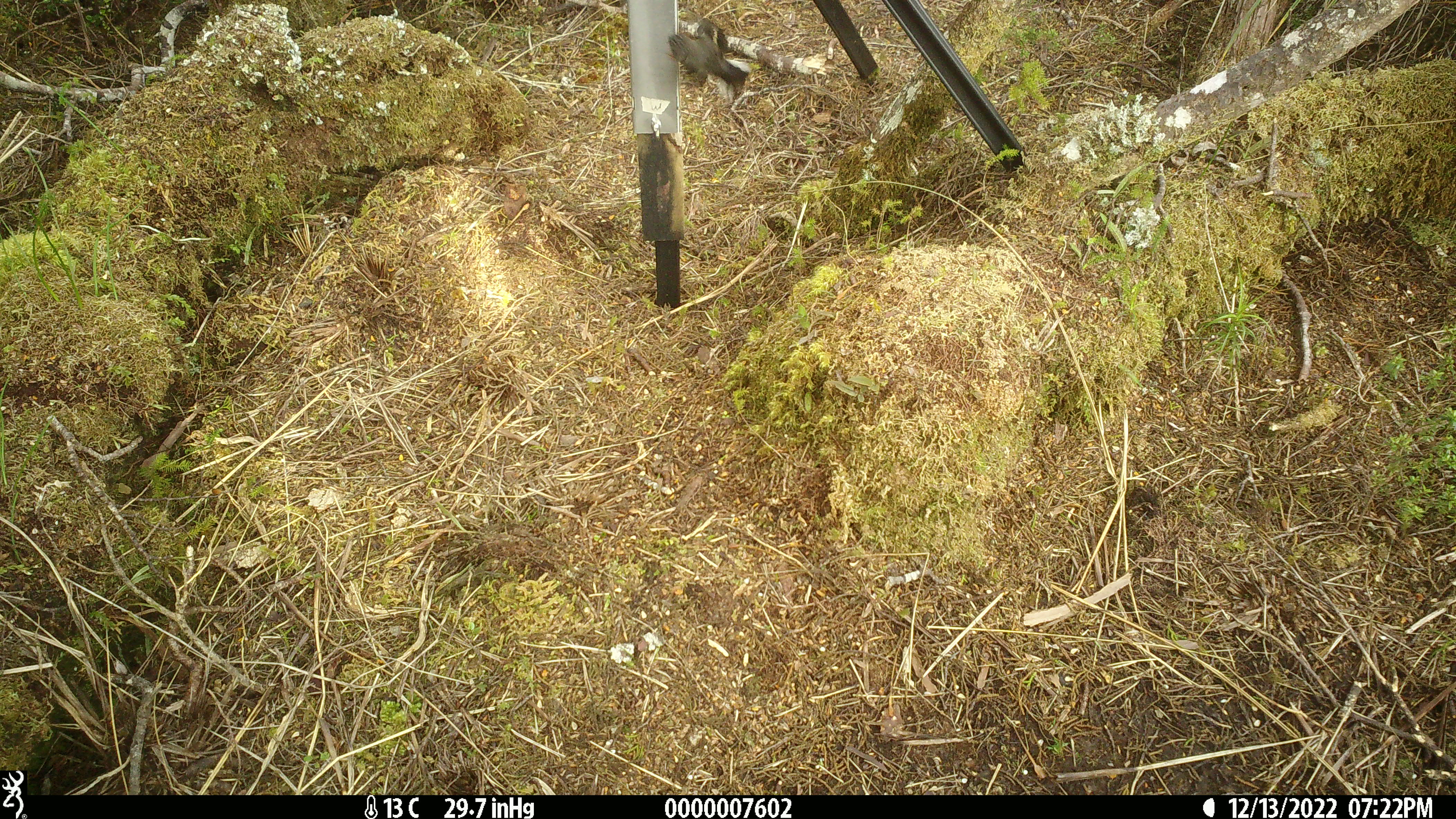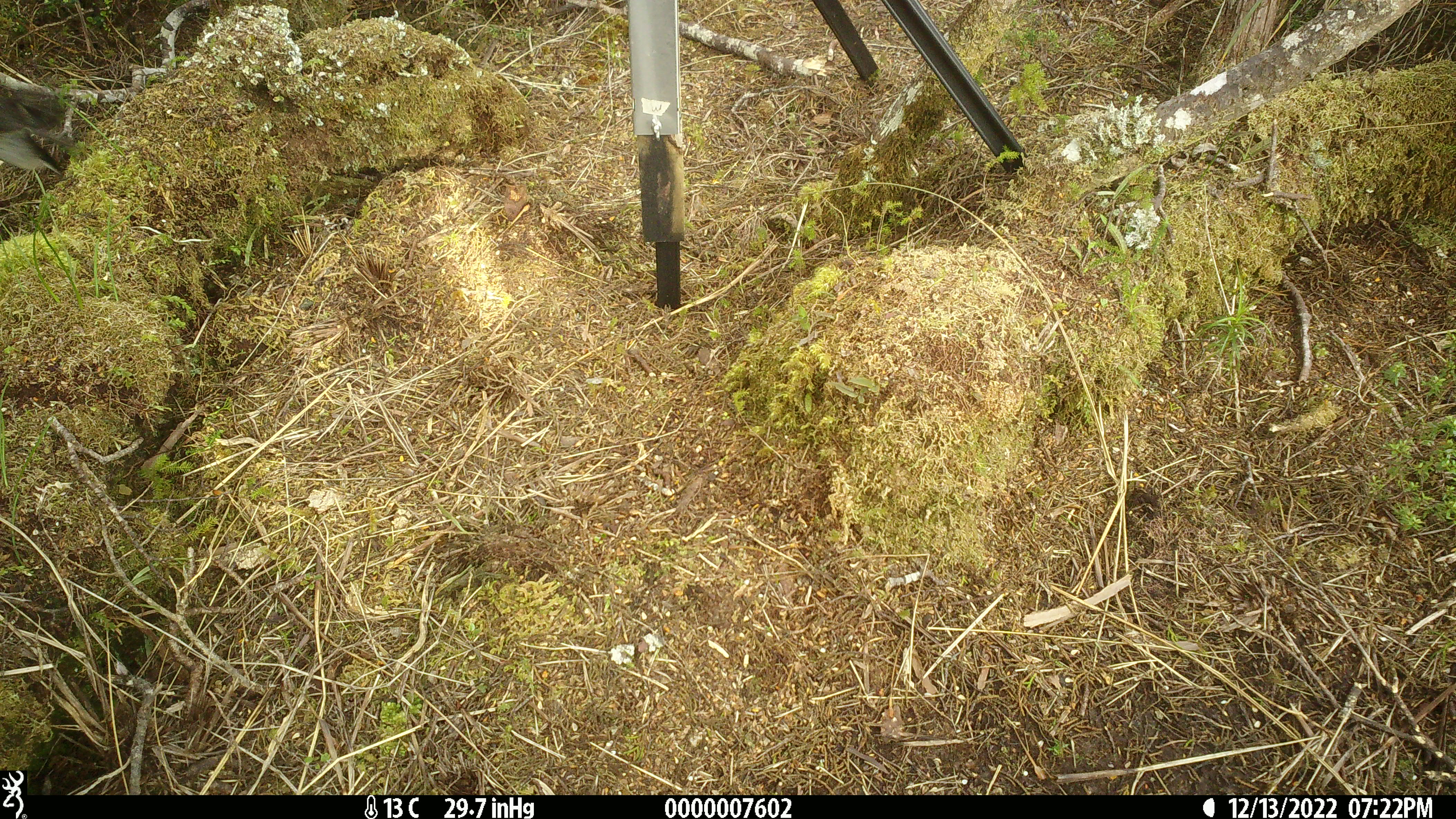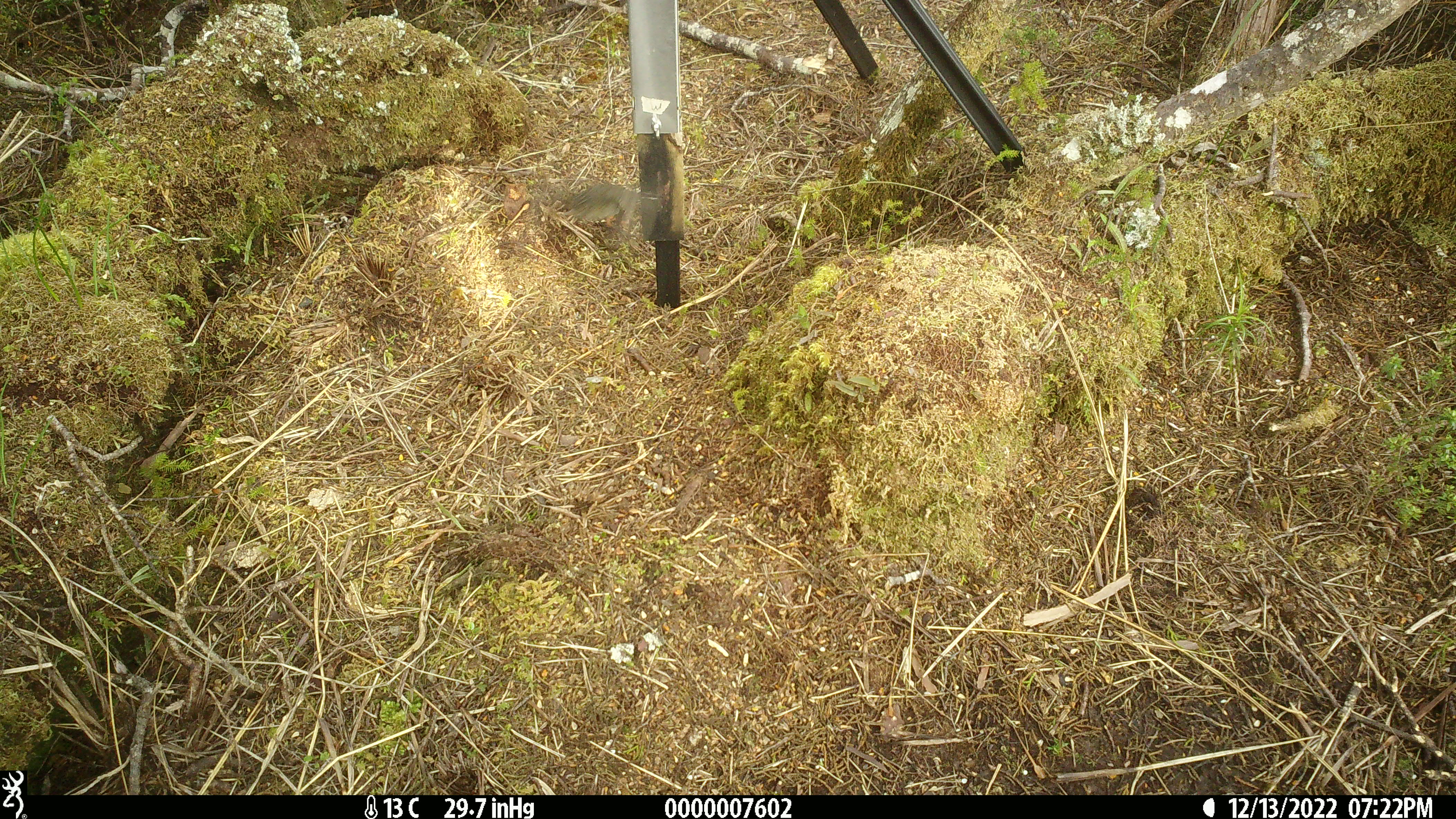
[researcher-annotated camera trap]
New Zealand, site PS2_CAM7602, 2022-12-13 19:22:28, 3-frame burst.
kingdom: Animalia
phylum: Chordata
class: Aves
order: Passeriformes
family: Petroicidae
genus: Petroica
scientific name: Petroica macrocephala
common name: tomtit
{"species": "tomtit (Petroica macrocephala)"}